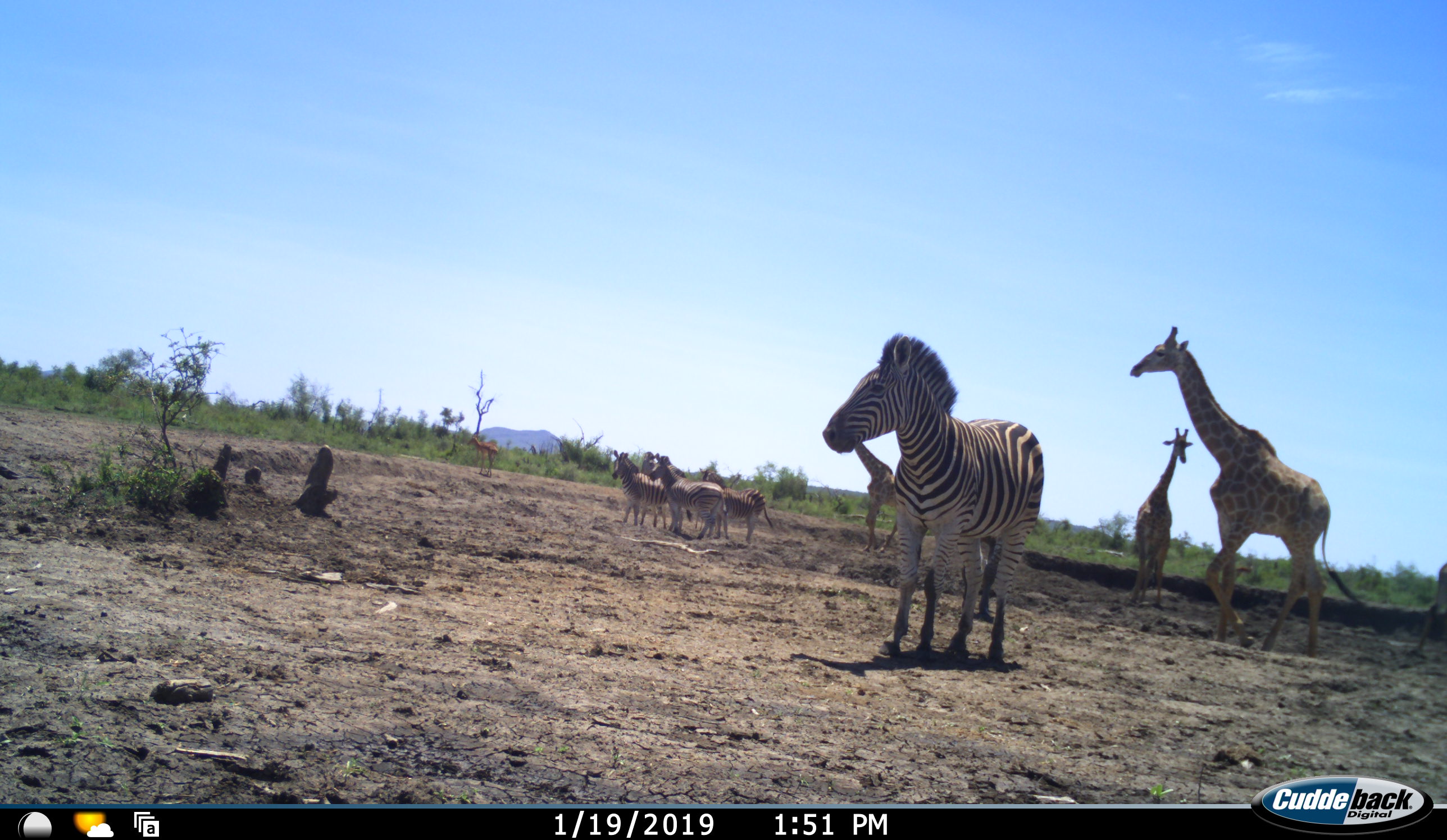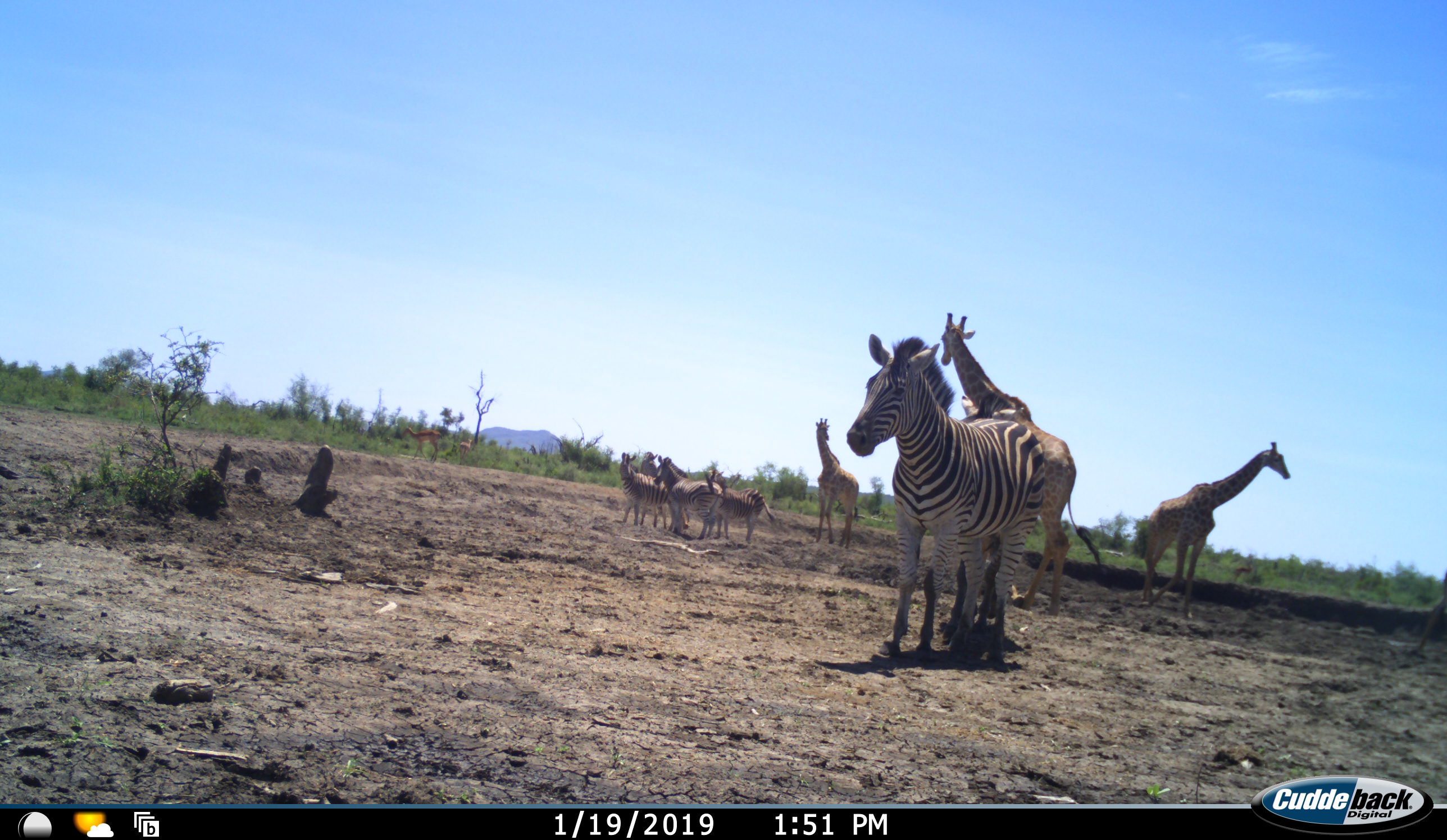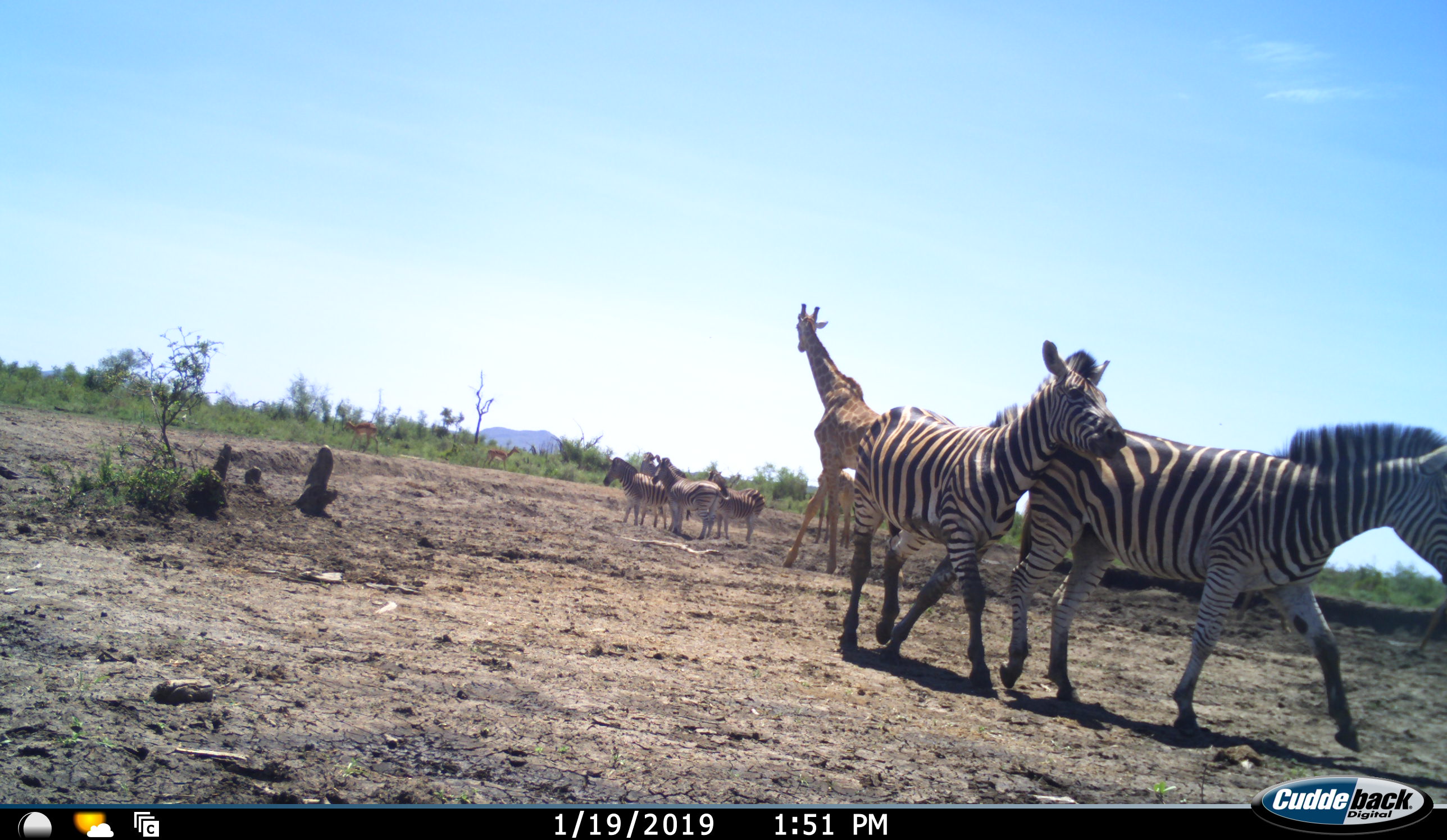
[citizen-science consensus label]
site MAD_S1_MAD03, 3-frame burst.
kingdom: Animalia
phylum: Chordata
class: Mammalia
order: Artiodactyla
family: Giraffidae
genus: Giraffa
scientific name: Giraffa camelopardalis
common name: giraffe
Giraffe (Giraffa camelopardalis), count 3. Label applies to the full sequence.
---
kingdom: Animalia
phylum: Chordata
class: Mammalia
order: Artiodactyla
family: Bovidae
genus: Aepyceros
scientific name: Aepyceros melampus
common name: impala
Impala (Aepyceros melampus), count 2. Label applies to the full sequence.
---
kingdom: Animalia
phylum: Chordata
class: Mammalia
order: Perissodactyla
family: Equidae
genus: Equus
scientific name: Equus quagga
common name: plains zebra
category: zebraplains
Zebraplains (plains zebra) (Equus quagga), count 5. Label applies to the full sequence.